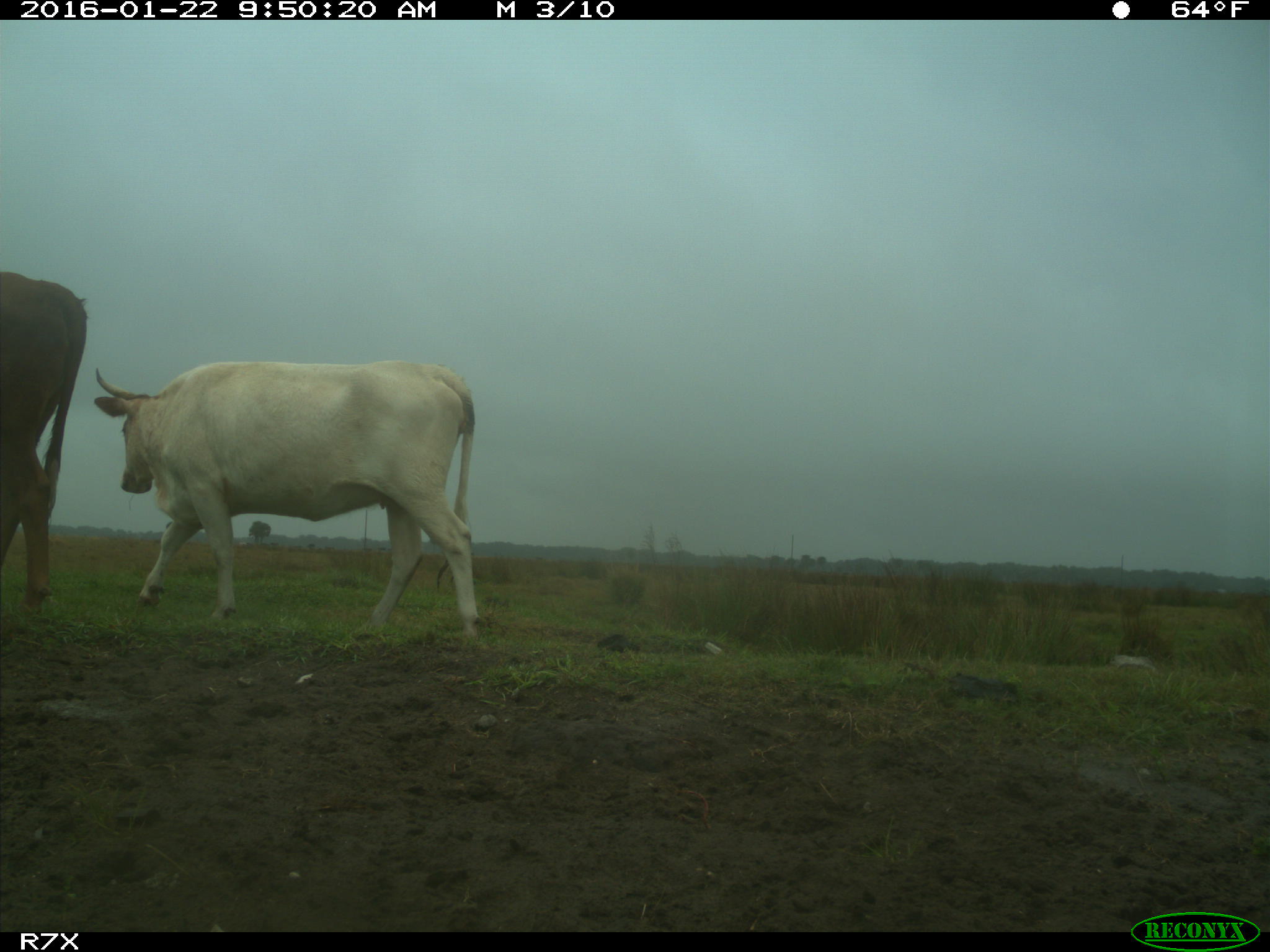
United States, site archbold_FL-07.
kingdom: Animalia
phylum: Chordata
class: Mammalia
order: Artiodactyla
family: Bovidae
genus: Bos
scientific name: Bos taurus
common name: domestic cow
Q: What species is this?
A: Bos taurus (domestic cow).